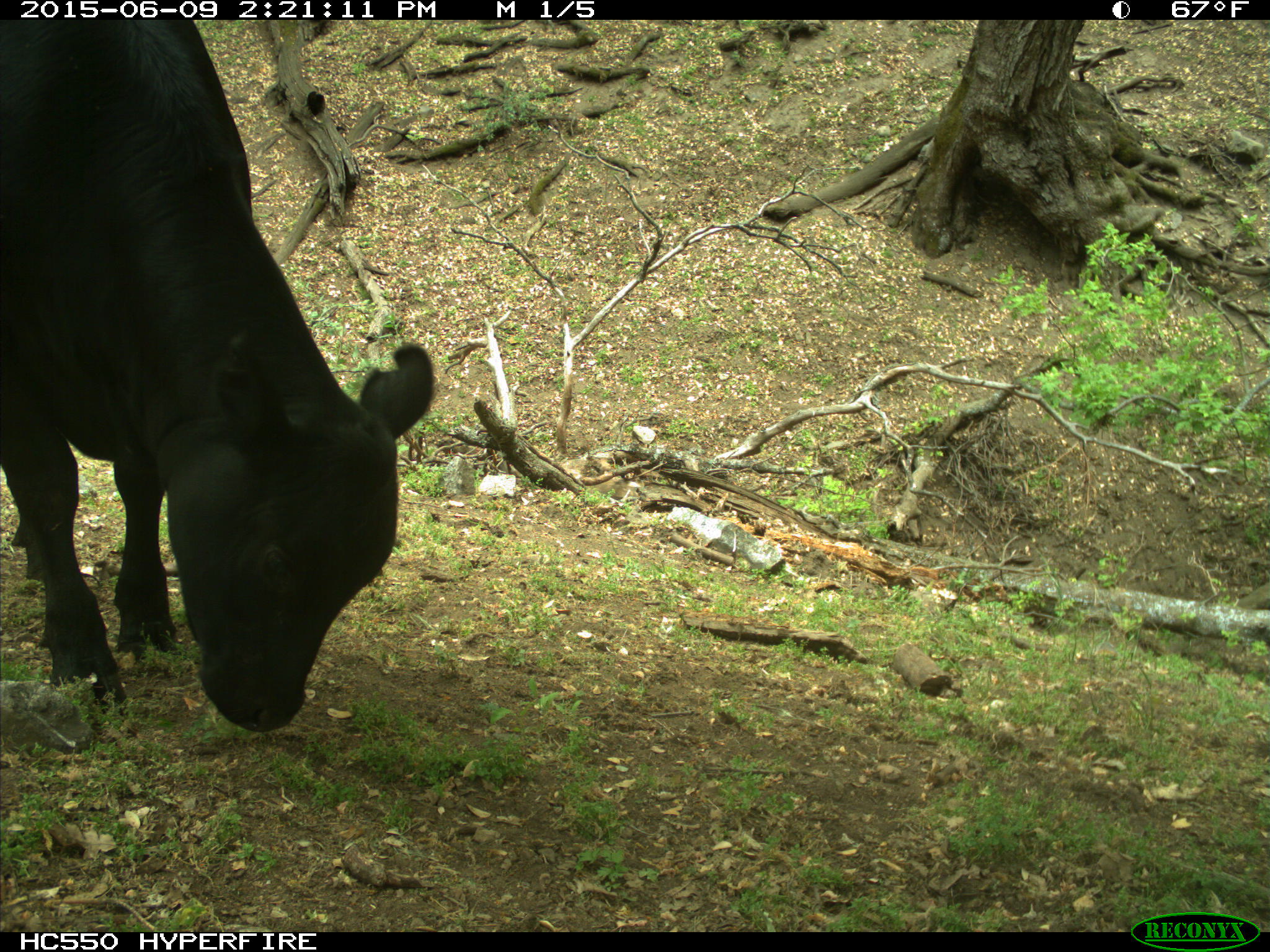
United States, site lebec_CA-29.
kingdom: Animalia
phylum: Chordata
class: Mammalia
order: Artiodactyla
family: Bovidae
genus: Bos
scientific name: Bos taurus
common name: domestic cow